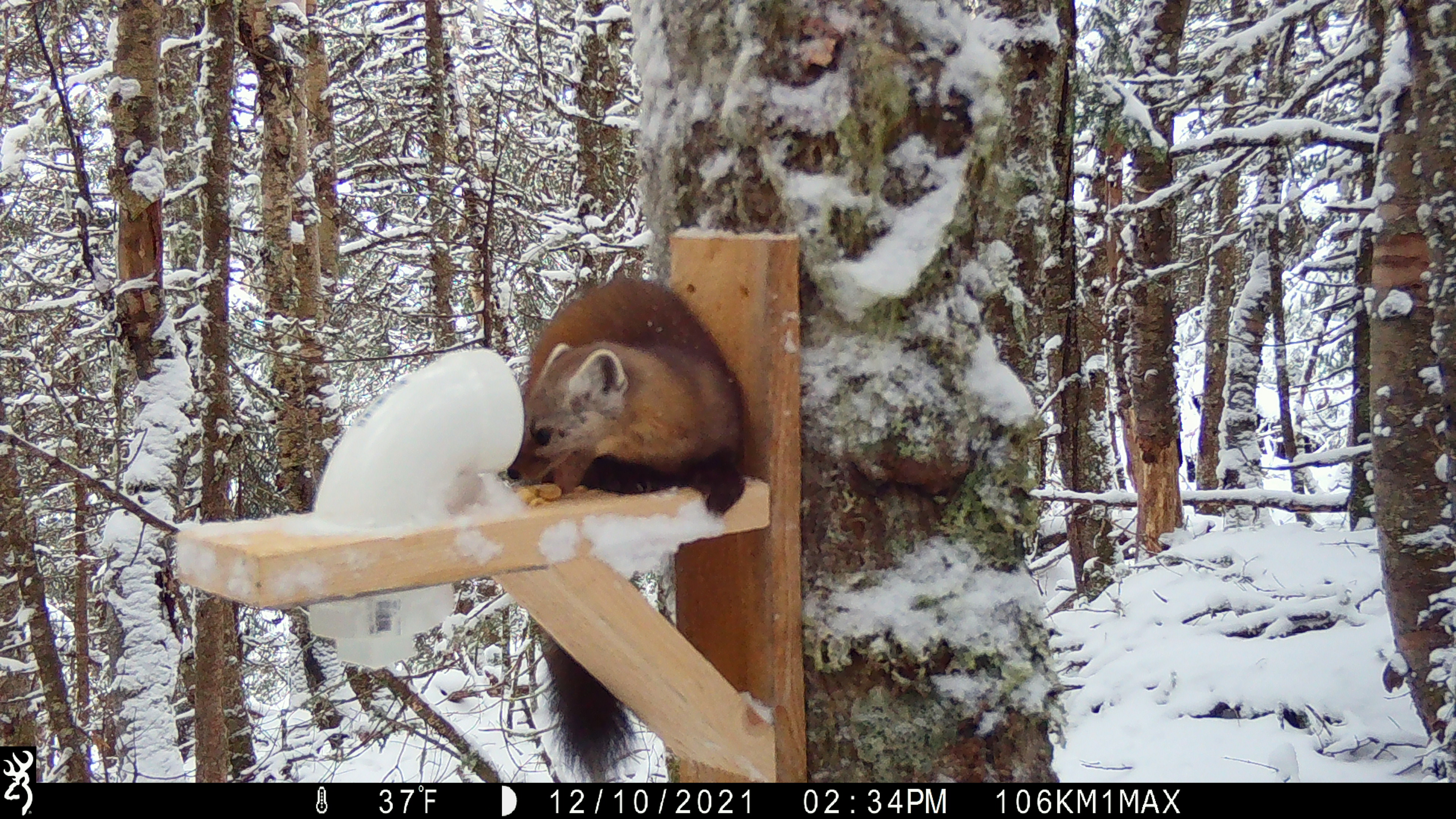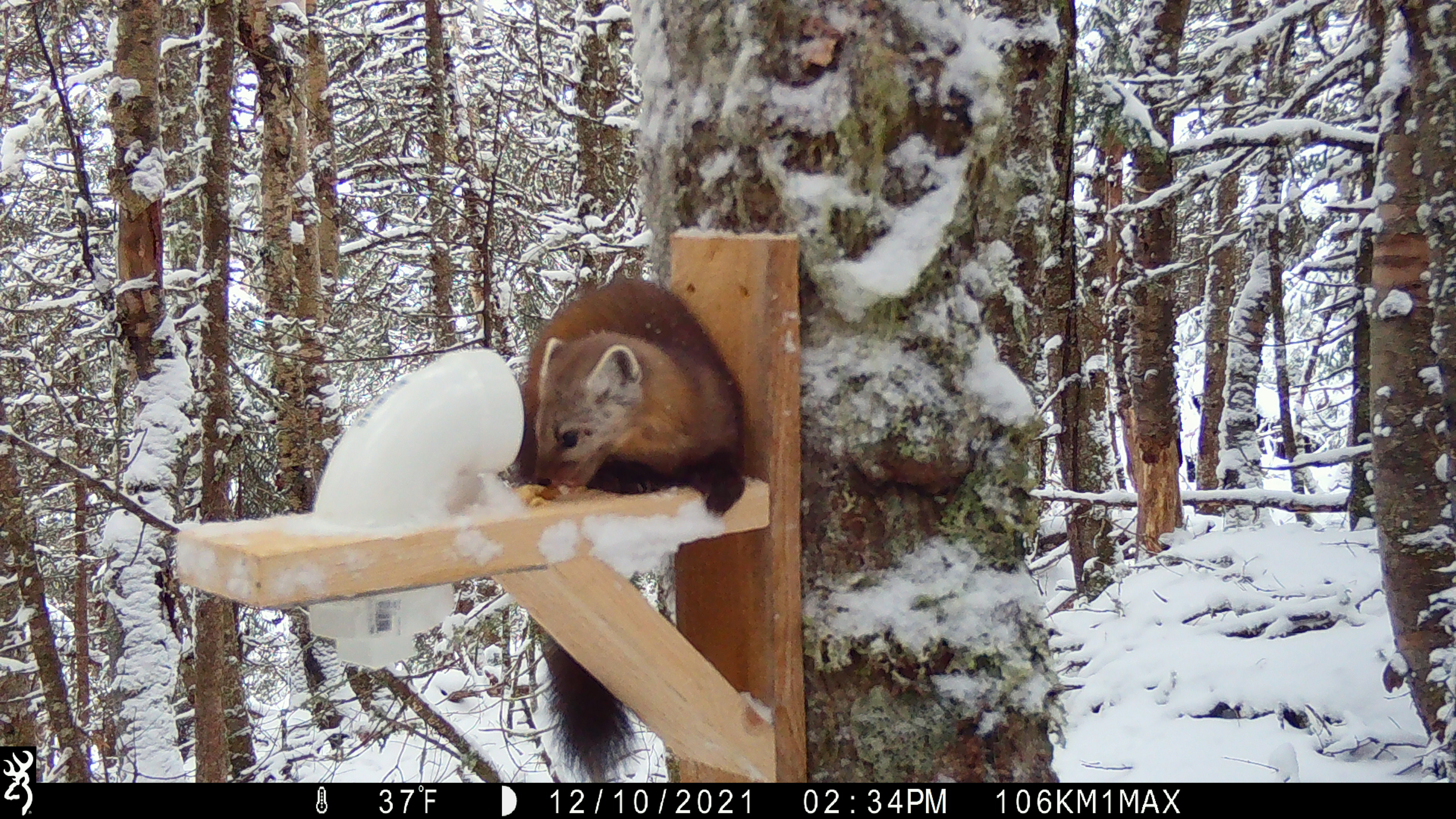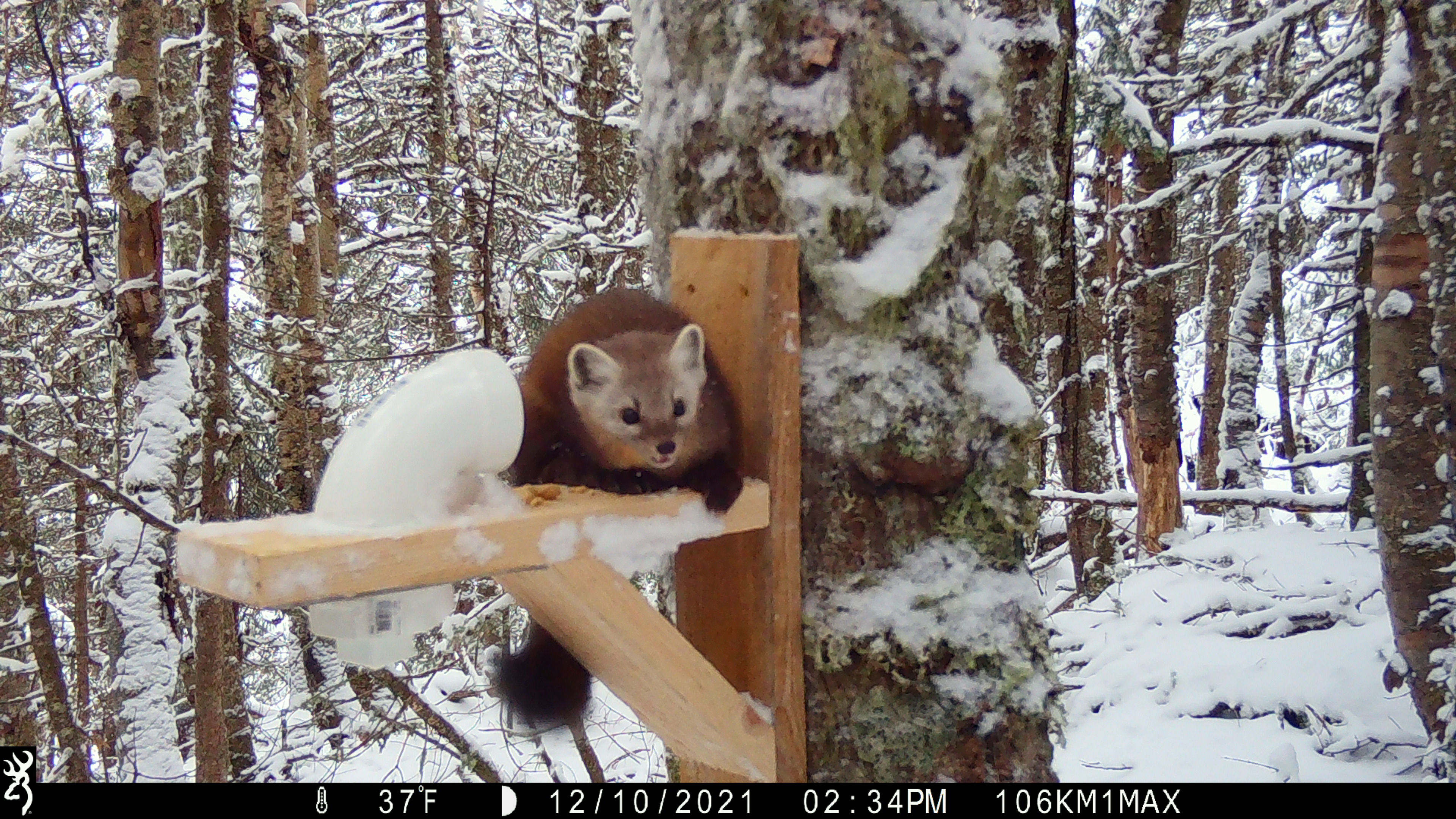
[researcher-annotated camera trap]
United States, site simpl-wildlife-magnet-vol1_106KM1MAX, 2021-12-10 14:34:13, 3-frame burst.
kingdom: Animalia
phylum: Chordata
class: Mammalia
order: Carnivora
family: Mustelidae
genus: Martes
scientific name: Martes americana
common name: american marten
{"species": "american marten (Martes americana)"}